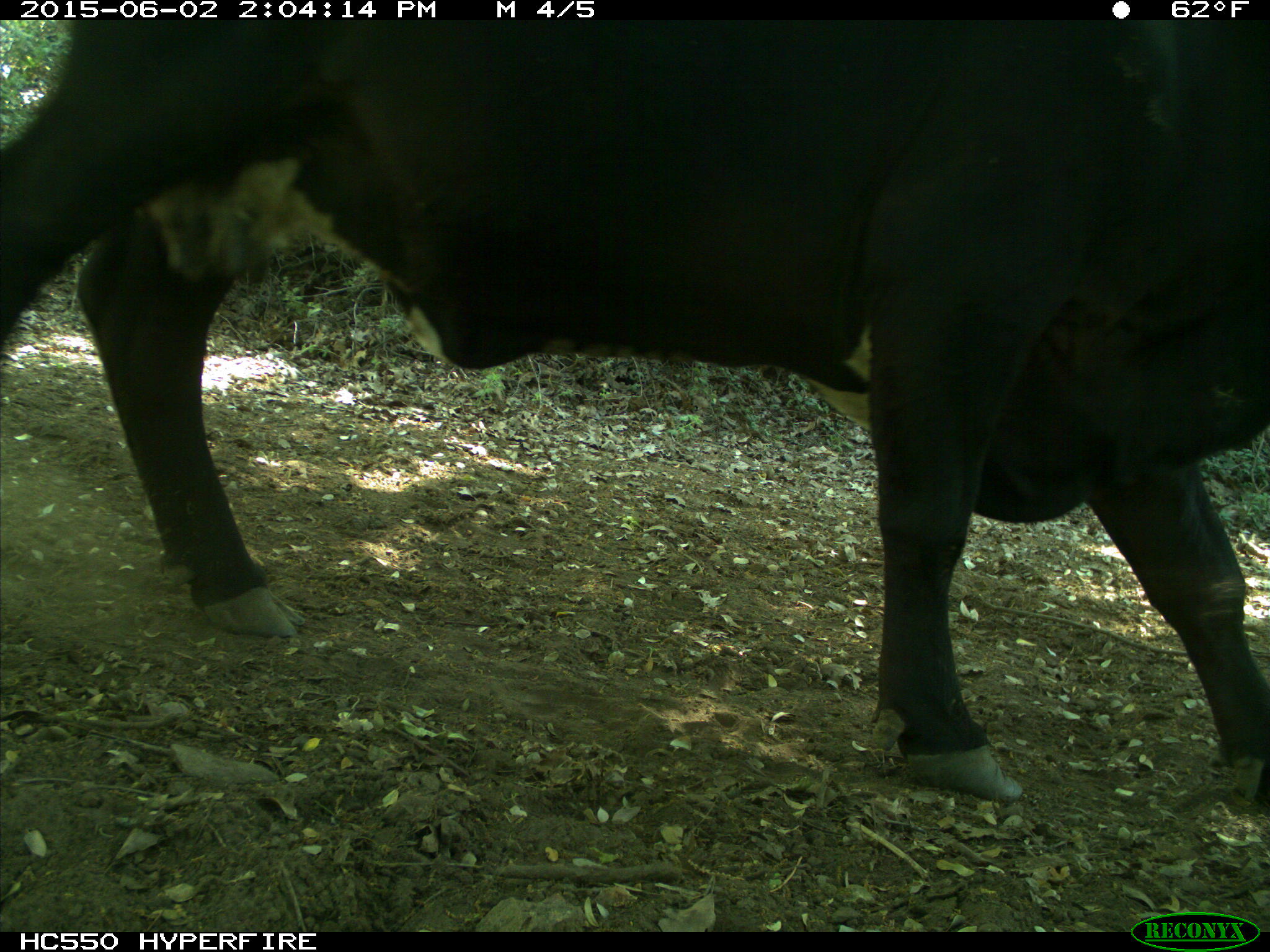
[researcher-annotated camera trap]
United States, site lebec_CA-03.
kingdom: Animalia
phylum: Chordata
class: Mammalia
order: Artiodactyla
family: Bovidae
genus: Bos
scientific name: Bos taurus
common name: domestic cow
Bos taurus (domestic cow).